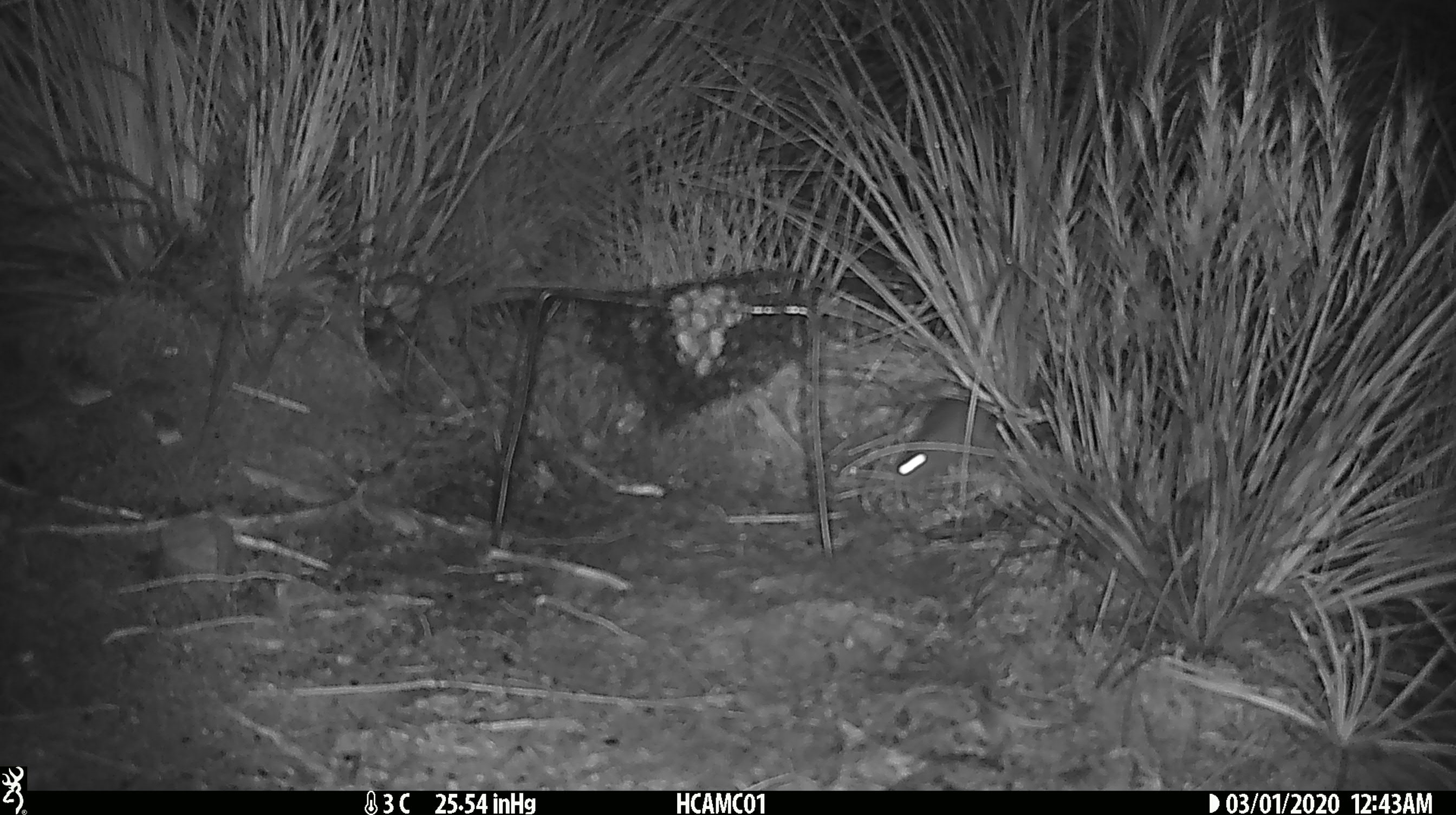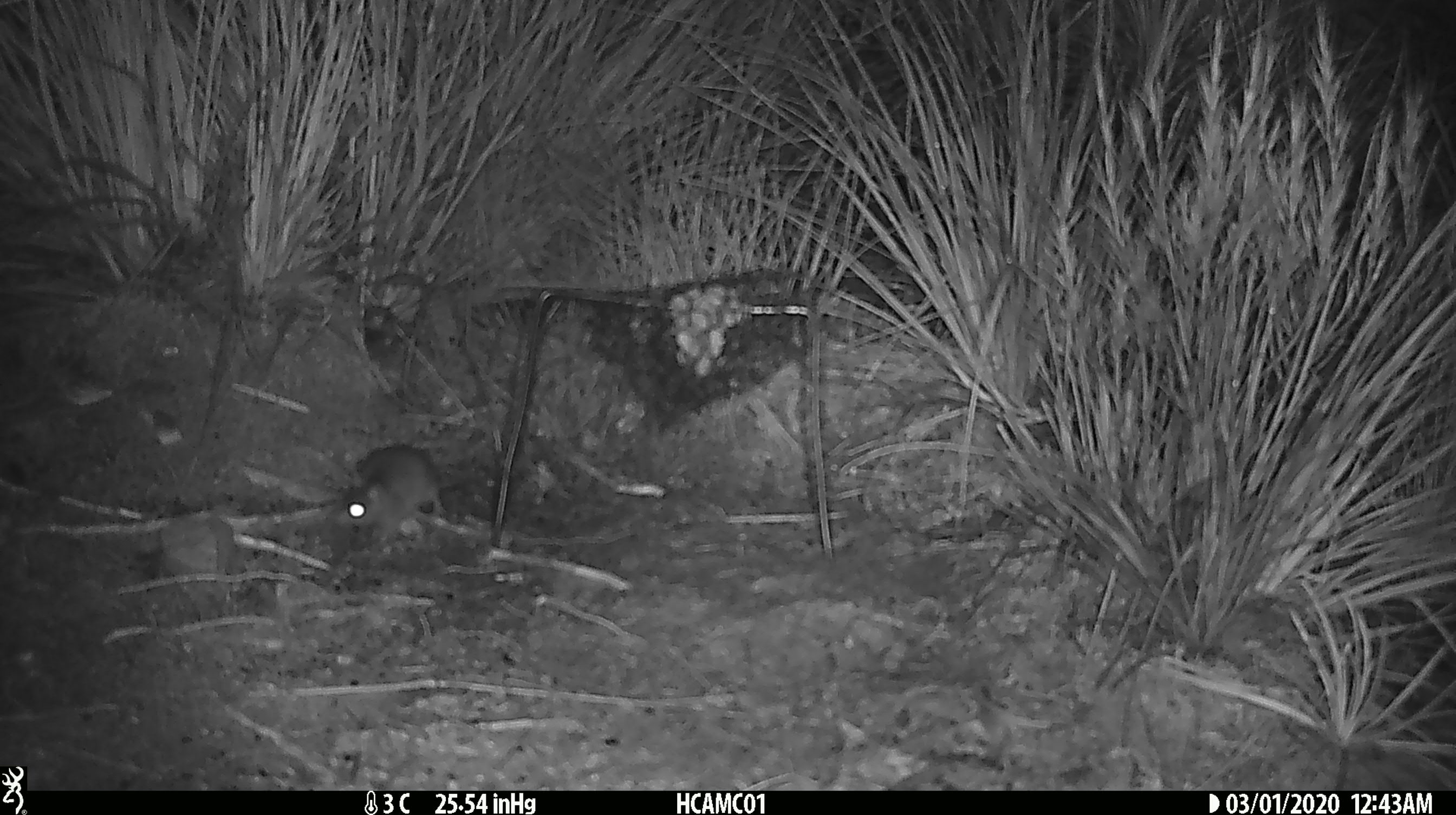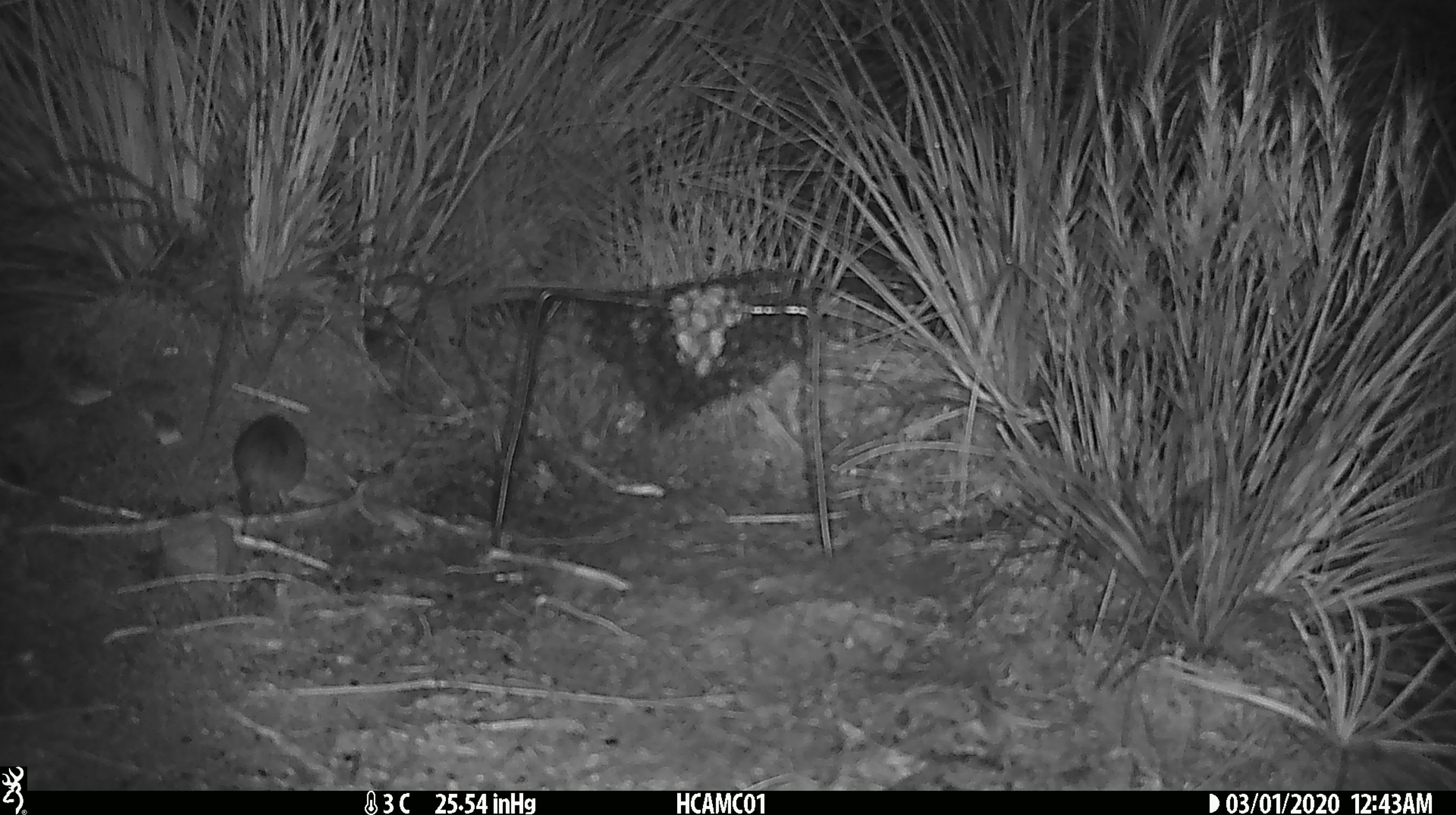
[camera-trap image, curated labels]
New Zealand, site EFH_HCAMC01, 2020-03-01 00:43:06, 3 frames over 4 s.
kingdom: Animalia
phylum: Chordata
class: Mammalia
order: Rodentia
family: Muridae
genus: Mus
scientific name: Mus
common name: mouse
Mouse (Mus).